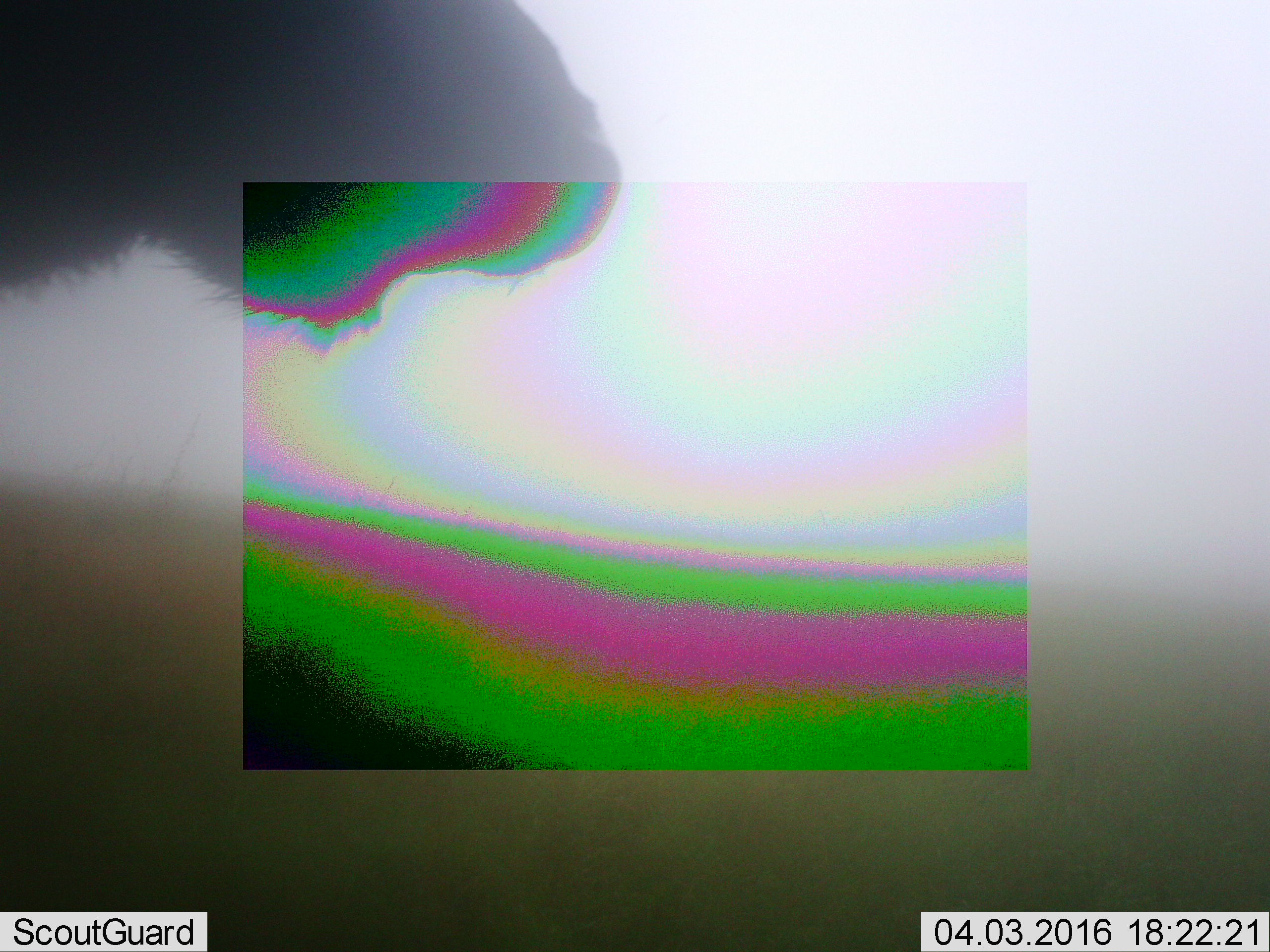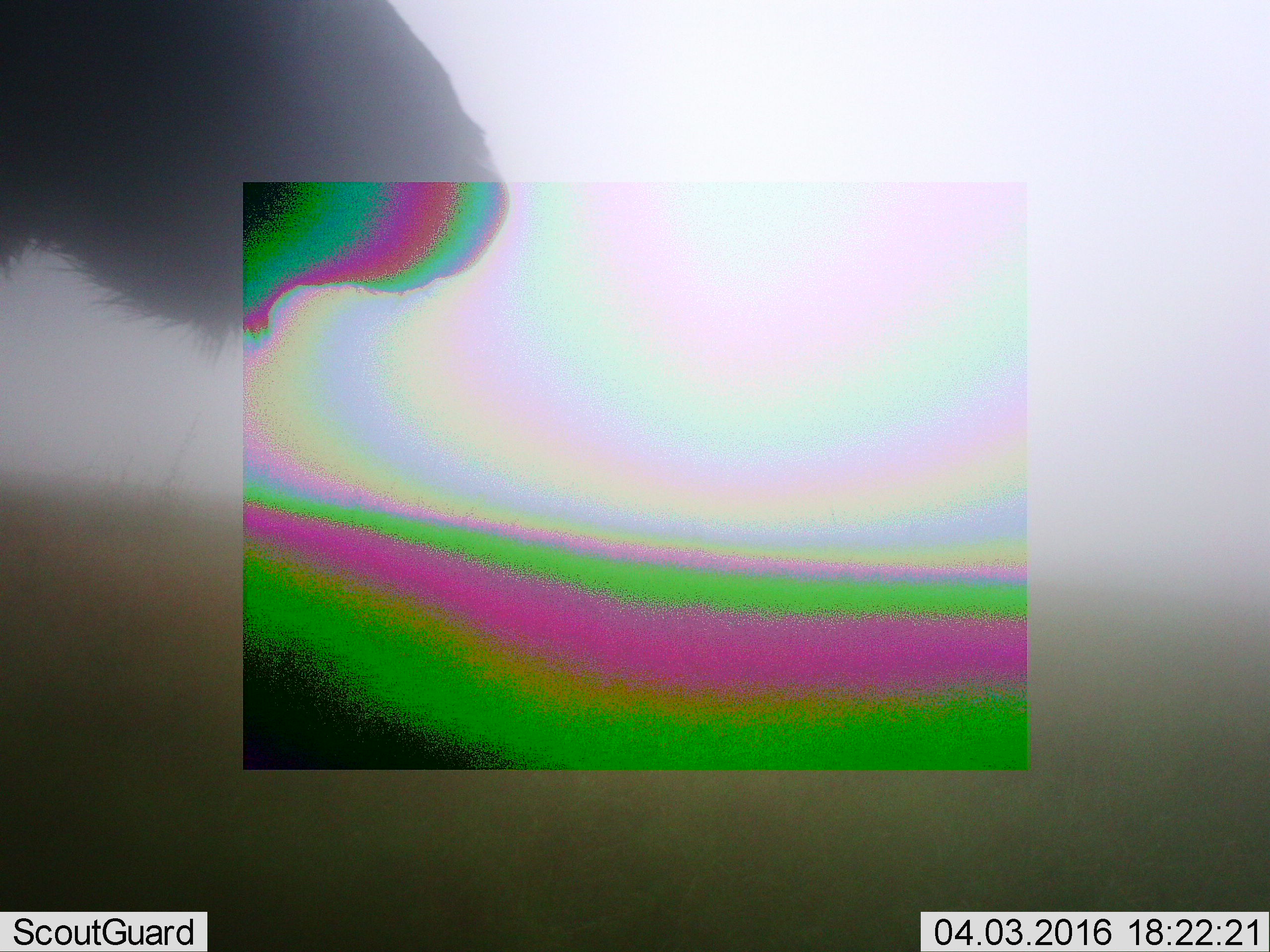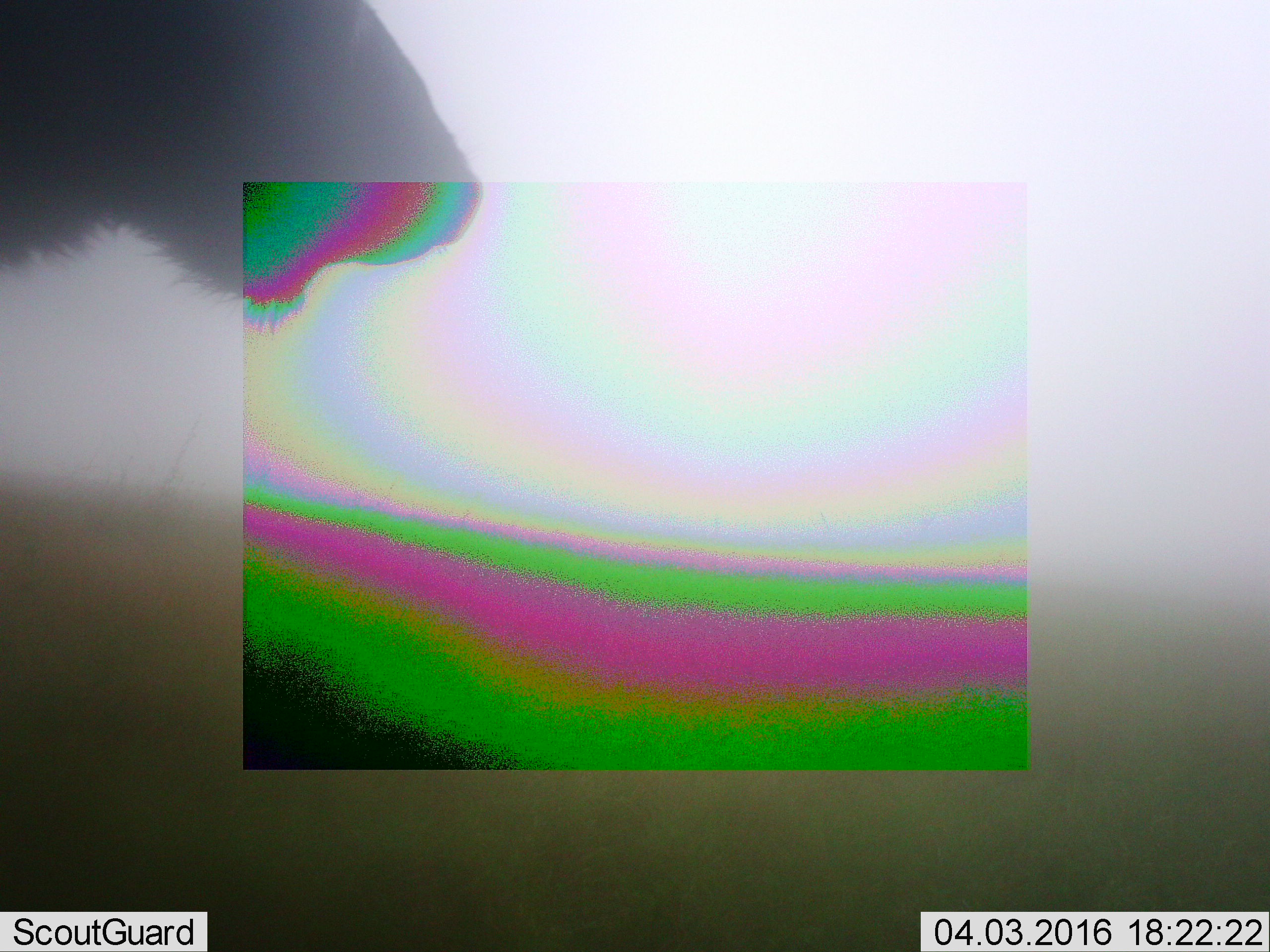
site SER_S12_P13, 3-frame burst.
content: unidentified animal